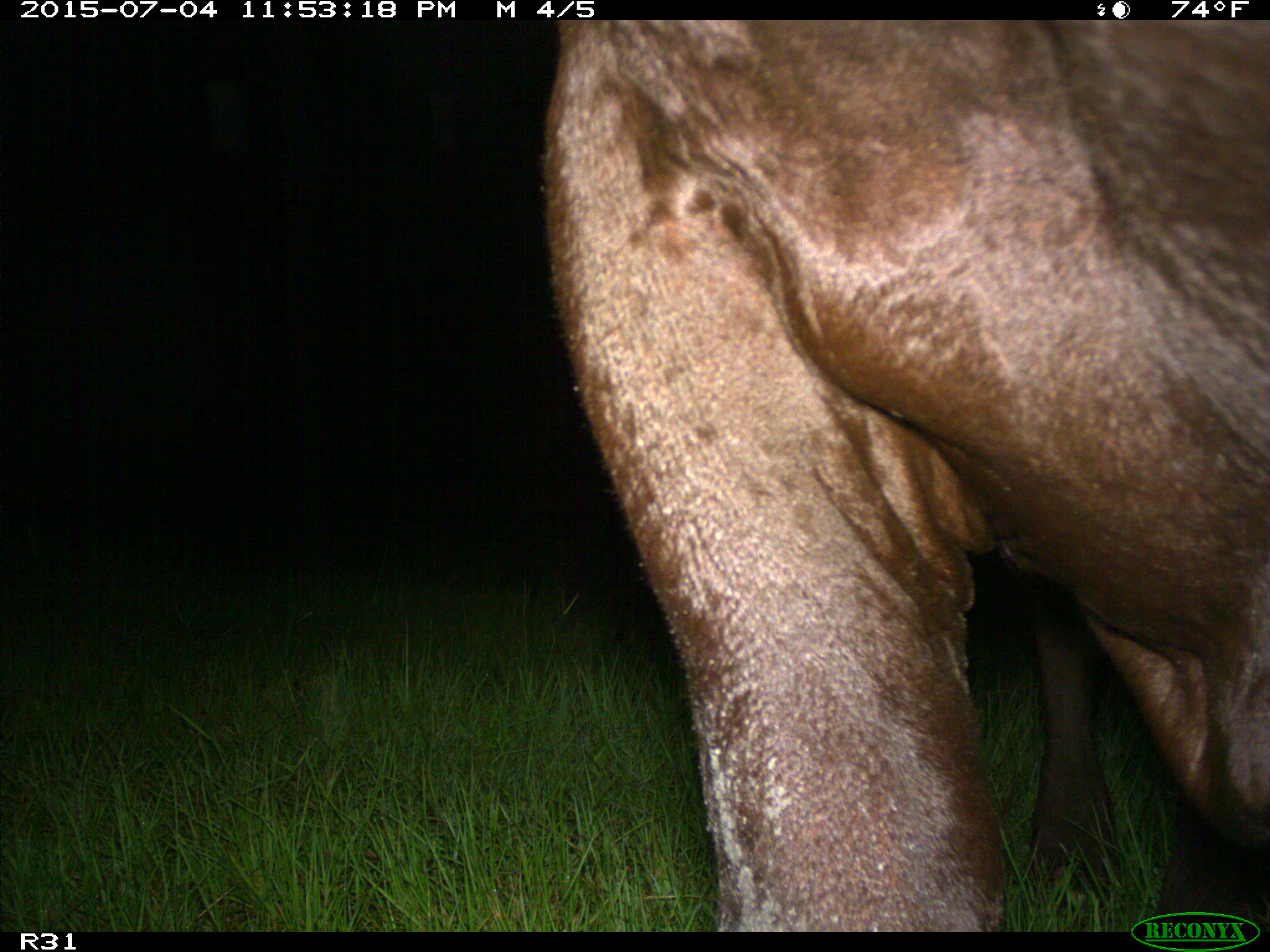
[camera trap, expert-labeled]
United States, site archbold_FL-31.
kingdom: Animalia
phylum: Chordata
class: Mammalia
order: Artiodactyla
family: Bovidae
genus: Bos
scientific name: Bos taurus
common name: domestic cow